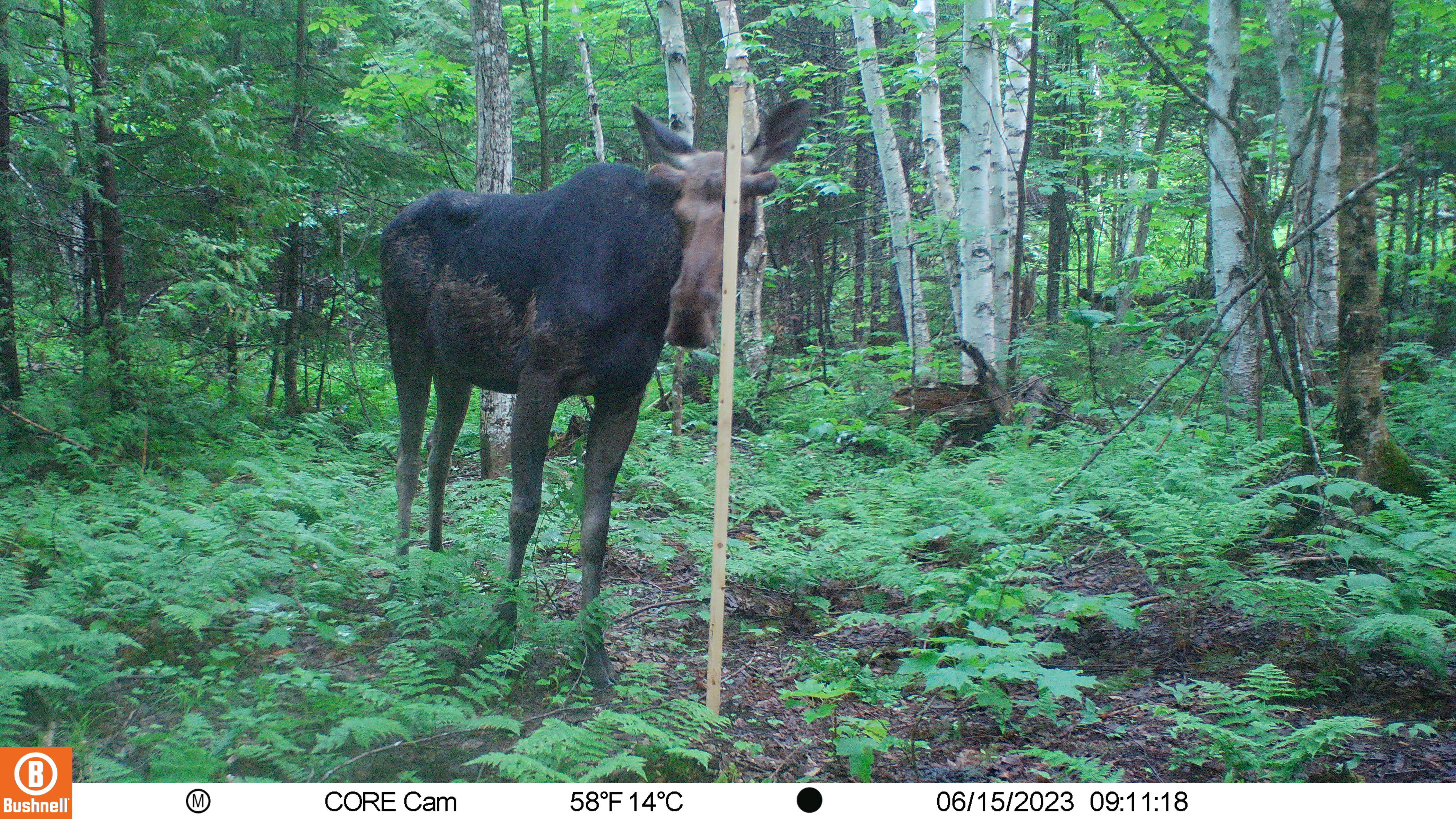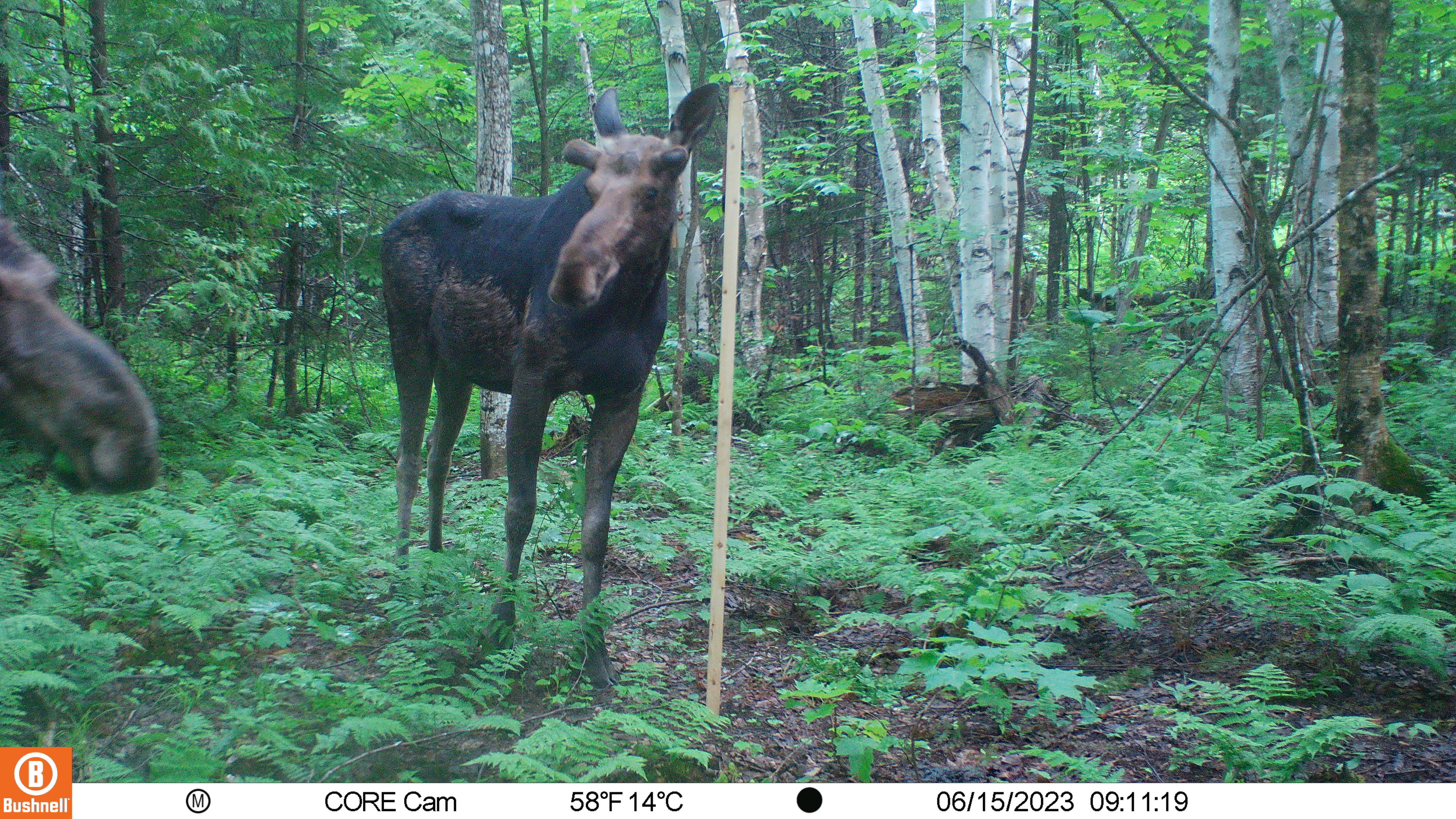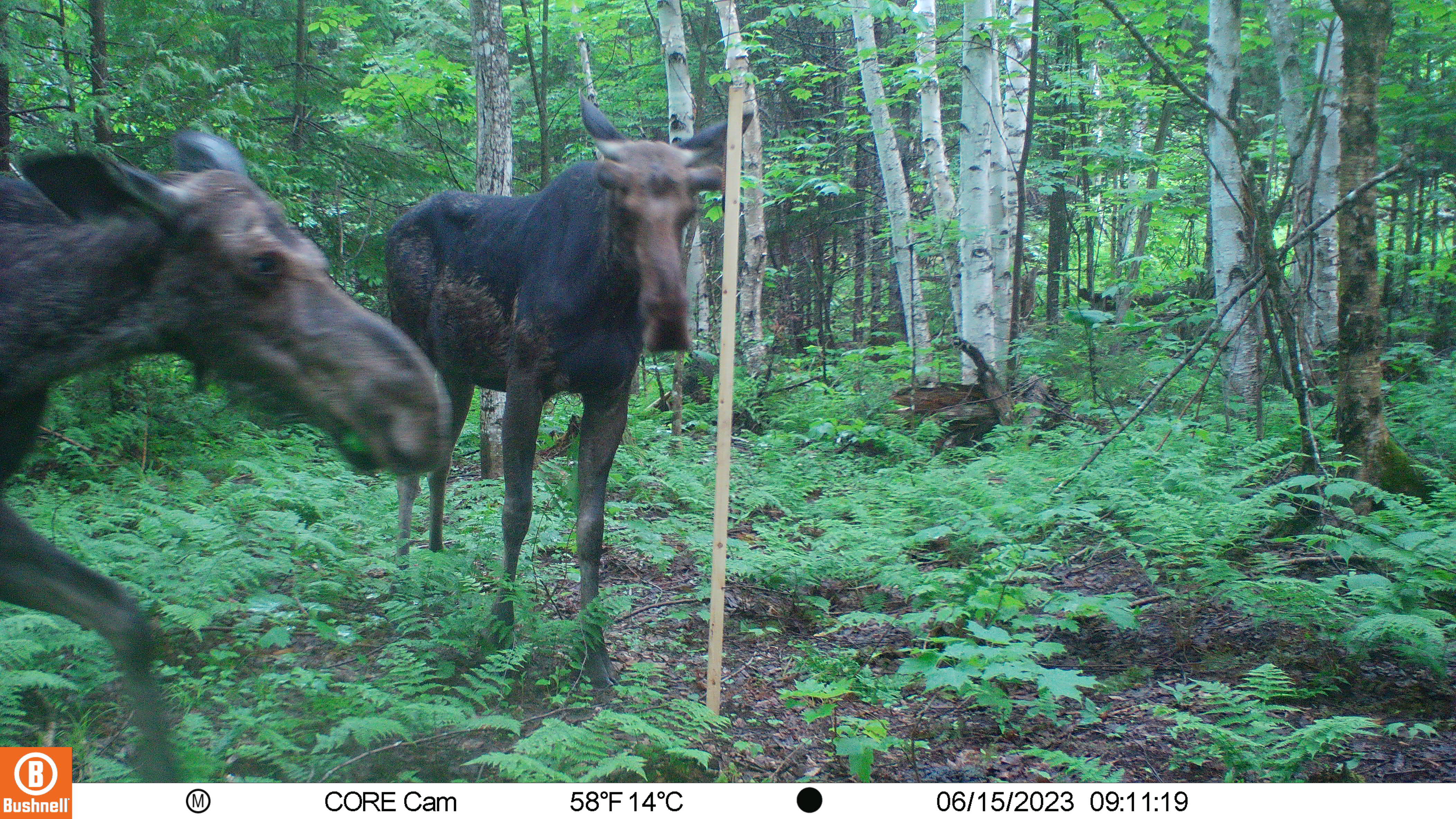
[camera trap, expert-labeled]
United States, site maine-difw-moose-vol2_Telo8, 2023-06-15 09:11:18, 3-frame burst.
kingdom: Animalia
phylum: Chordata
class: Mammalia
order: Artiodactyla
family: Cervidae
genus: Alces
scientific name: Alces alces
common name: moose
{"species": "moose (Alces alces)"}